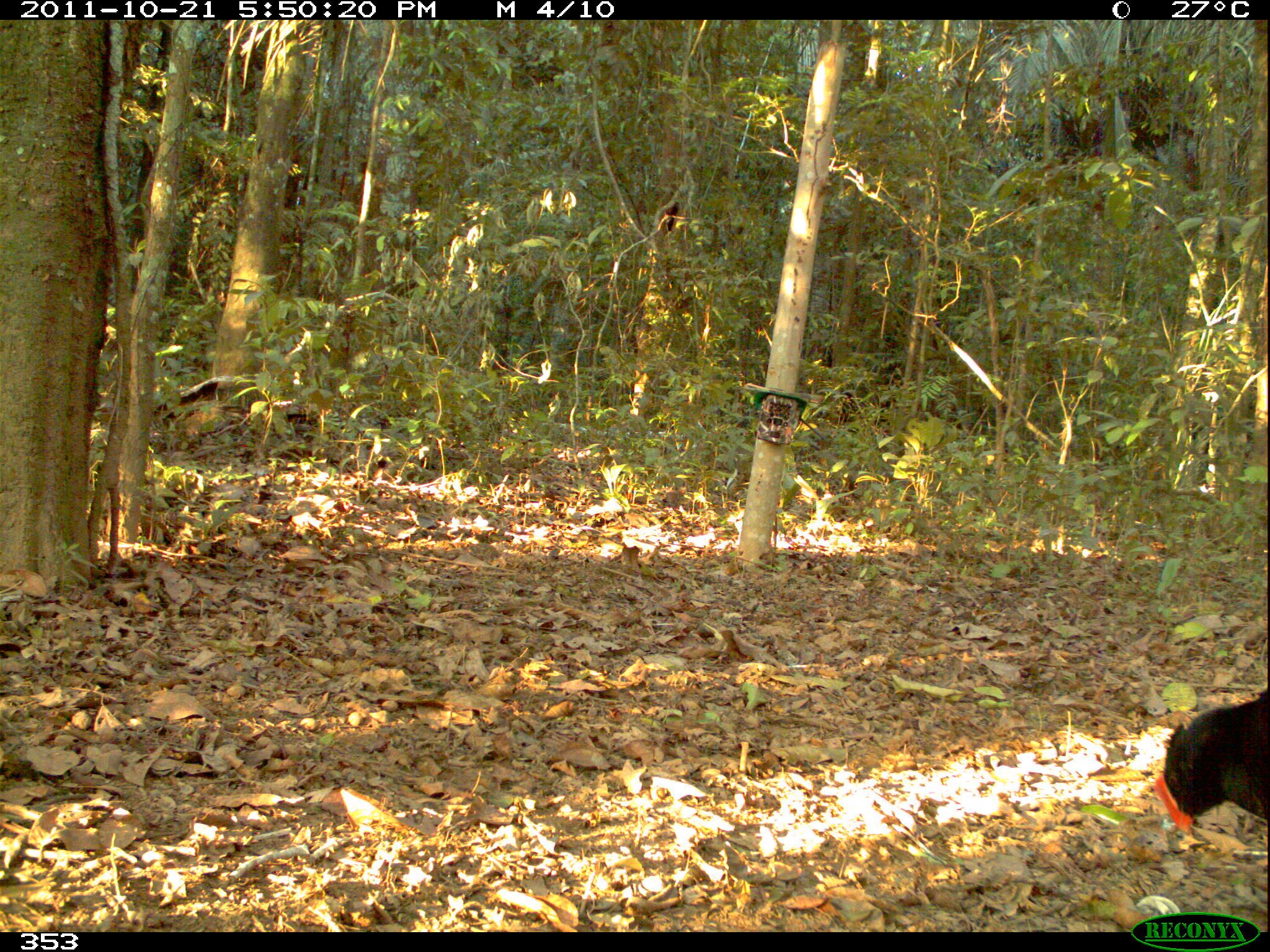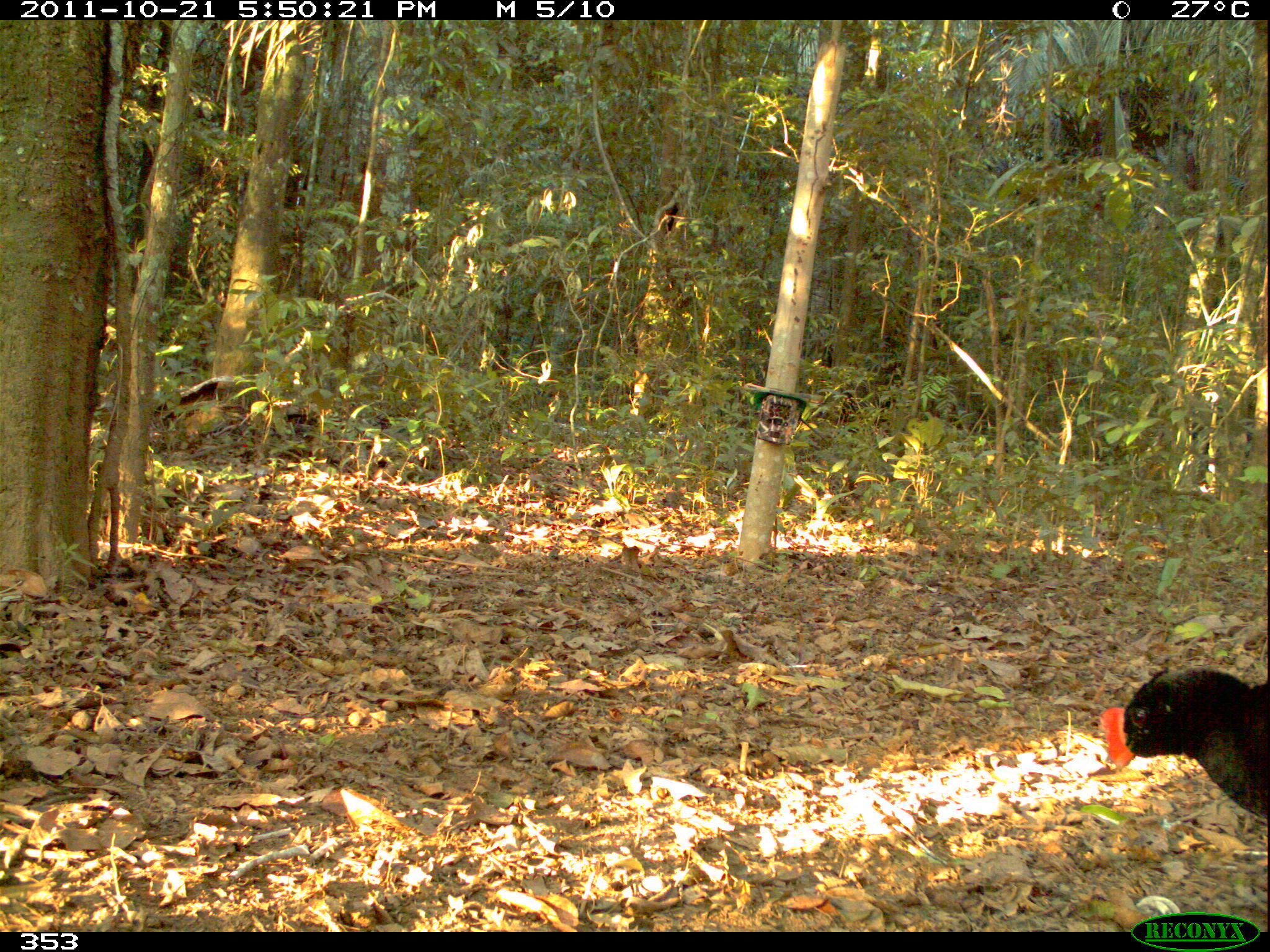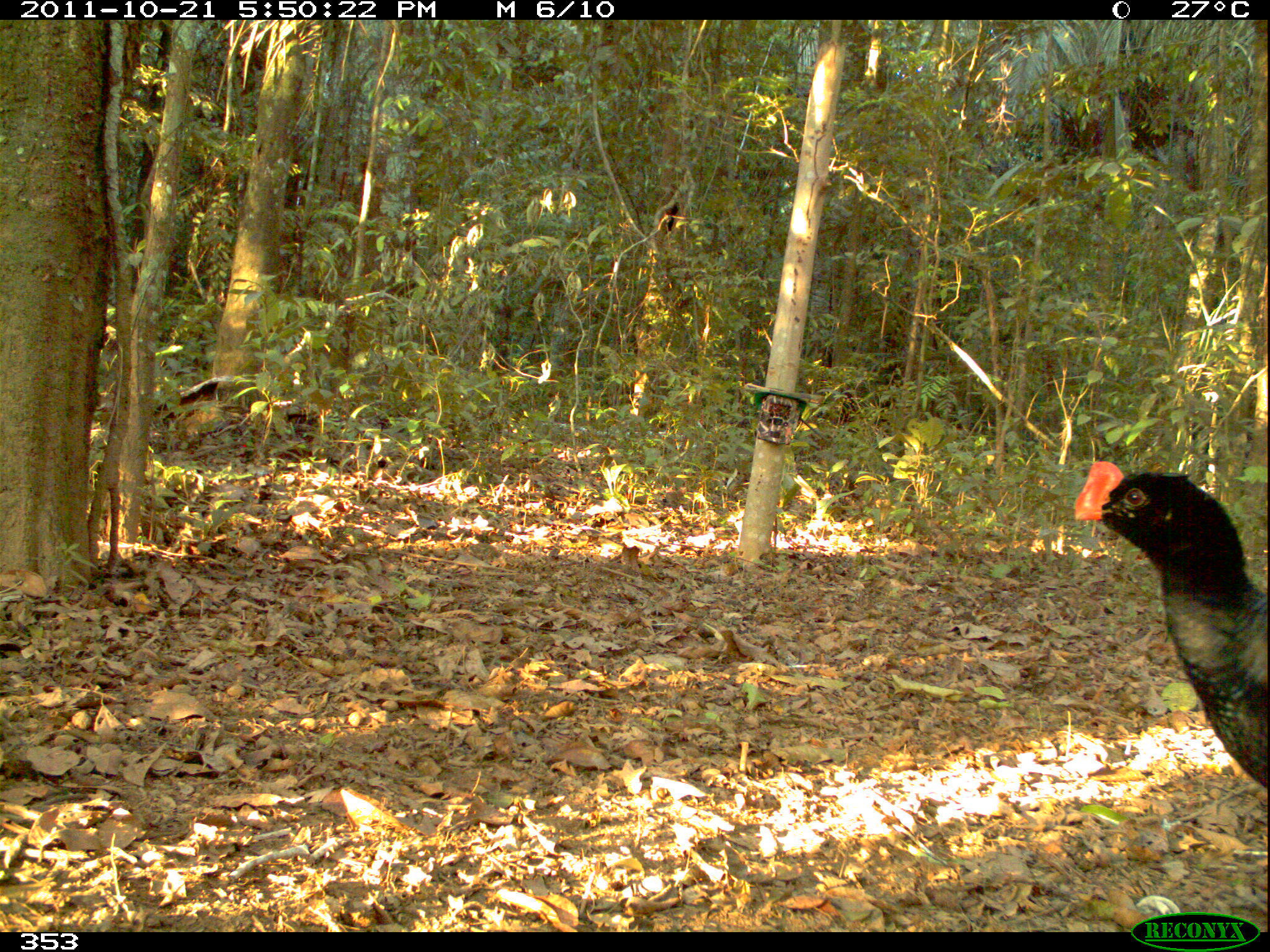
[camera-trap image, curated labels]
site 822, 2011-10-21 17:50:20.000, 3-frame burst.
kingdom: Animalia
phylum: Chordata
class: Aves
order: Galliformes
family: Cracidae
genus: Mitu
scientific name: Mitu tuberosum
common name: razor-billed curassow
Mitu tuberosum (razor-billed curassow).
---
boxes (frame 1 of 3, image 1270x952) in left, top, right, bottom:
mitu tuberosum: 1150, 687, 1270, 838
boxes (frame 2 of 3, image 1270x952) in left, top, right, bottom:
mitu tuberosum: 1096, 664, 1266, 819